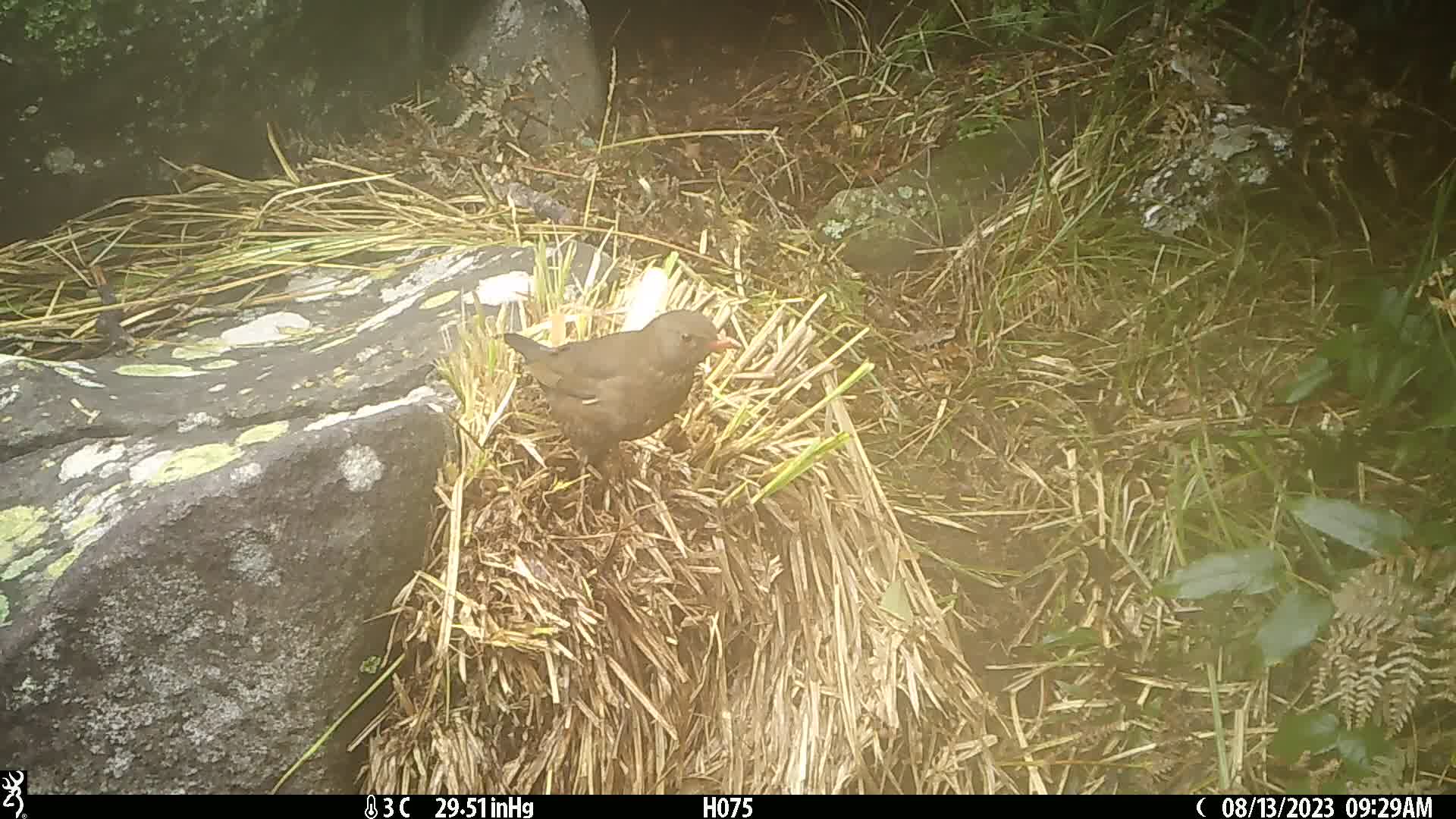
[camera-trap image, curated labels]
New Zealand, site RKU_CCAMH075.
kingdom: Animalia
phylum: Chordata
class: Aves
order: Passeriformes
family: Turdidae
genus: Turdus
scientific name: Turdus merula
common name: eurasian blackbird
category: blackbird